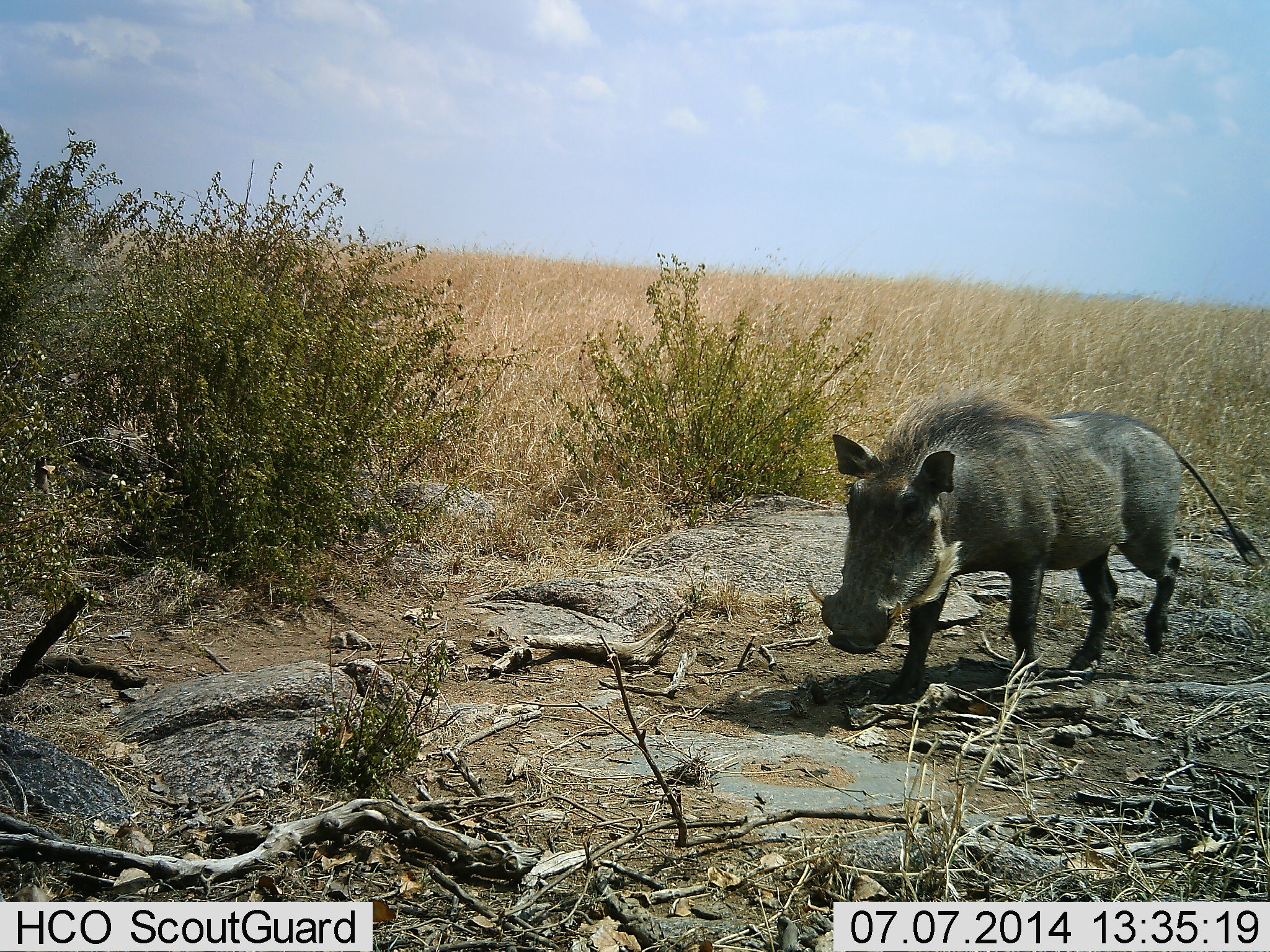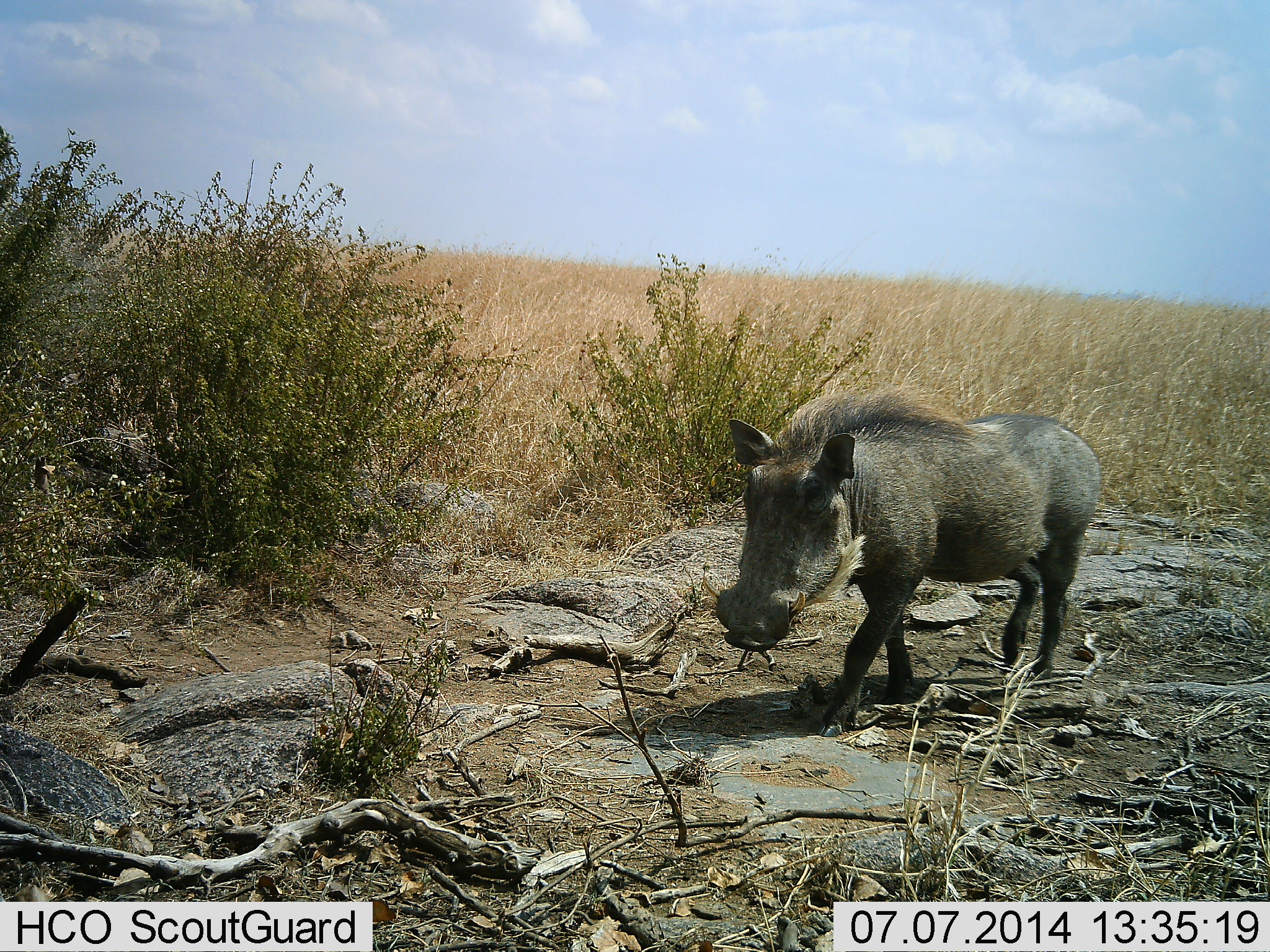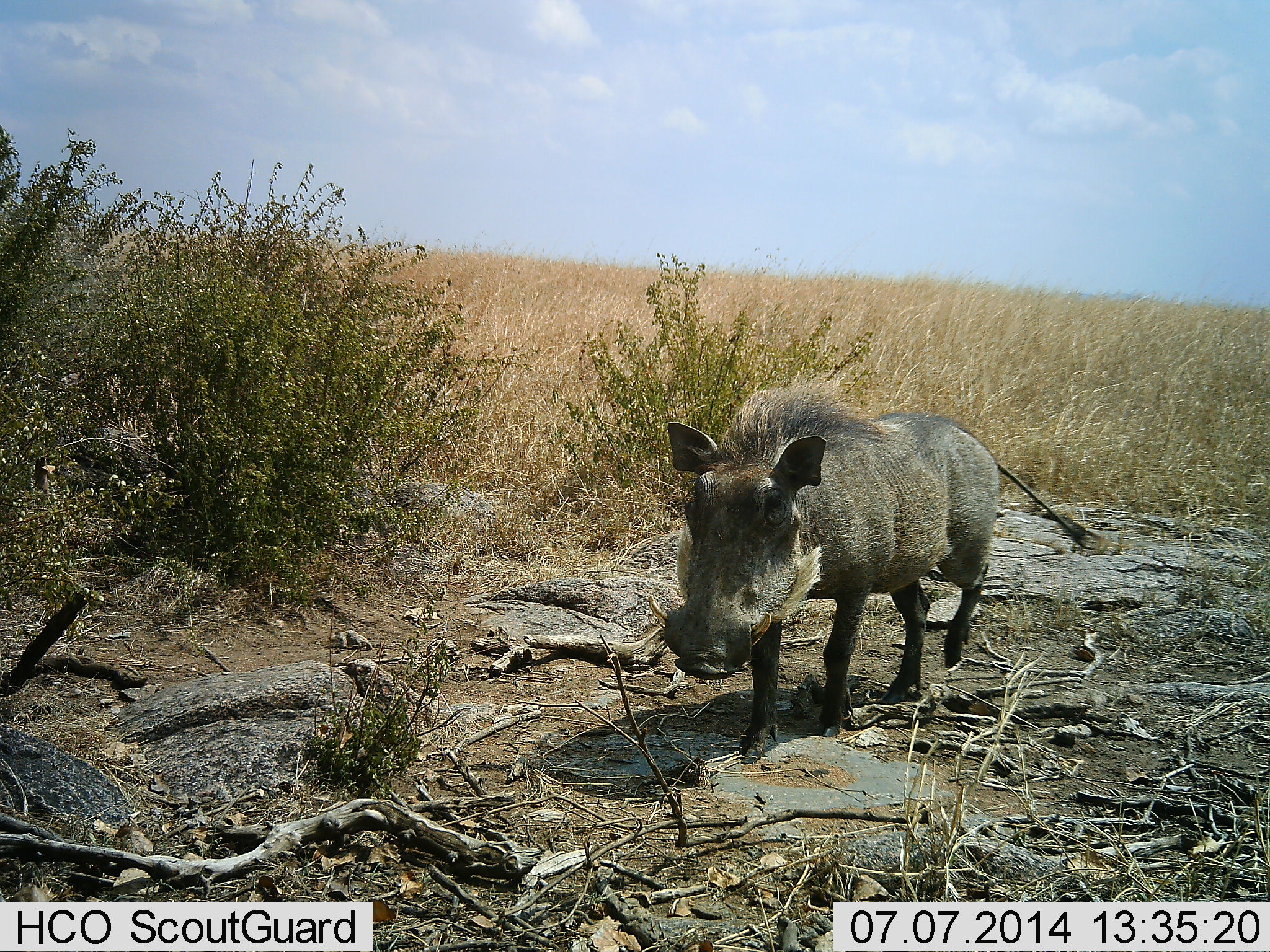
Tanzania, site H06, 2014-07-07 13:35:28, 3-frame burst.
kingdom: Animalia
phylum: Chordata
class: Mammalia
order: Artiodactyla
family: Suidae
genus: Phacochoerus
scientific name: Phacochoerus africanus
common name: warthog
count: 1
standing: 0%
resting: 0%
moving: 100%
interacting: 0%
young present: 0%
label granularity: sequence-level